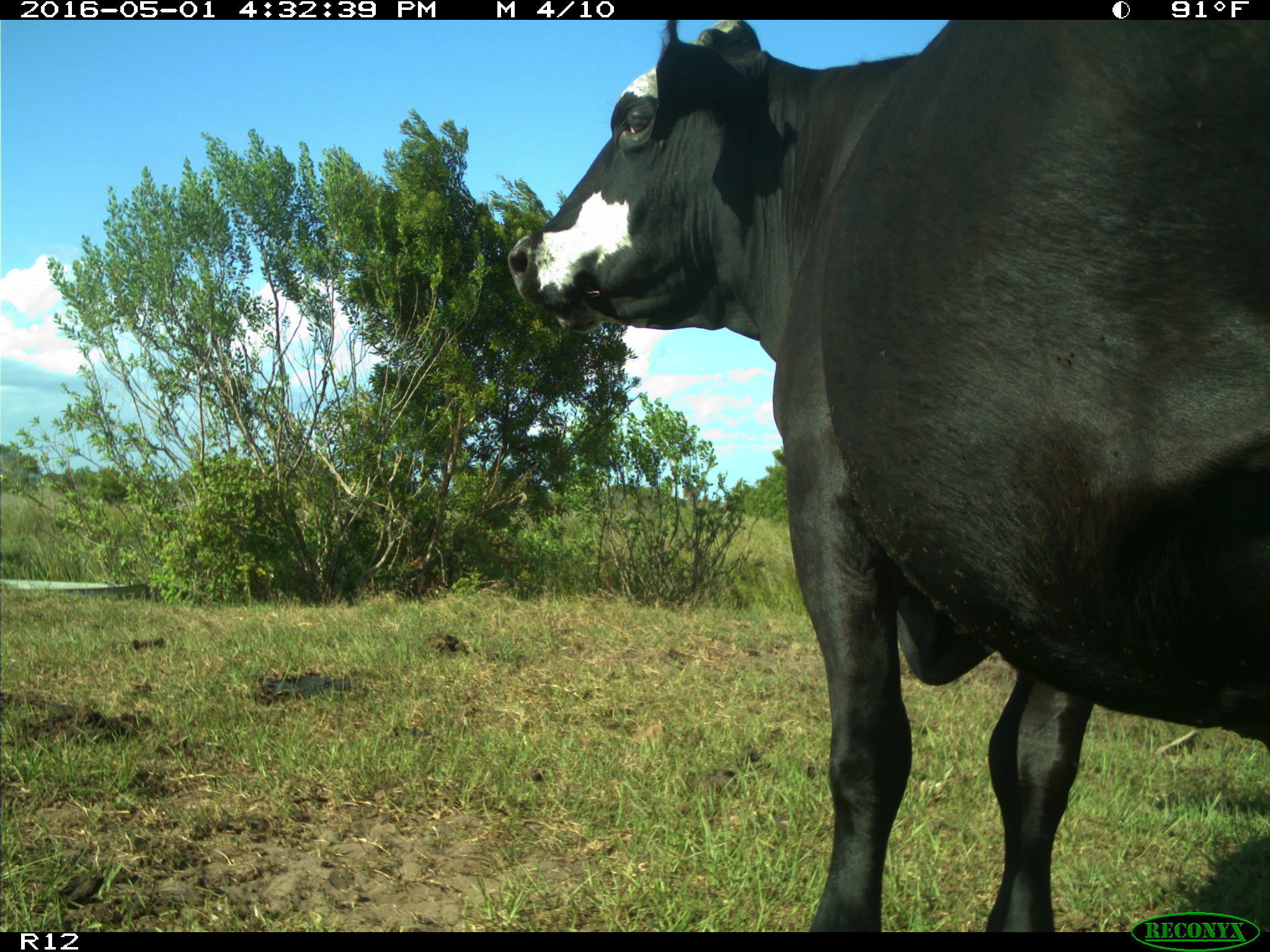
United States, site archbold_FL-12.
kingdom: Animalia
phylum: Chordata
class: Mammalia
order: Artiodactyla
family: Bovidae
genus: Bos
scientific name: Bos taurus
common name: domestic cow